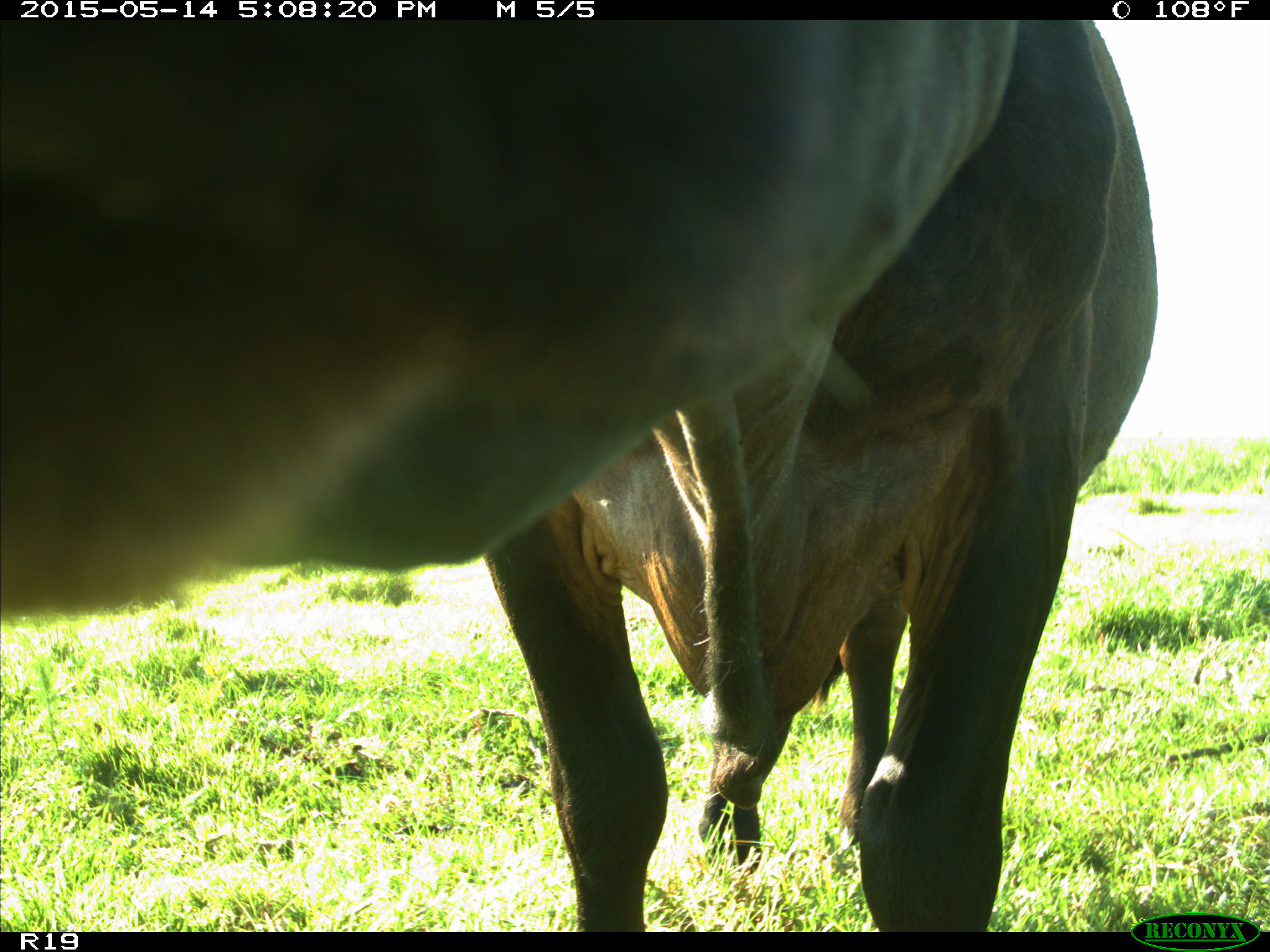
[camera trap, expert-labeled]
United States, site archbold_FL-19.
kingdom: Animalia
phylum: Chordata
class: Mammalia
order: Artiodactyla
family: Bovidae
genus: Bos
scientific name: Bos taurus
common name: domestic cow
Bos taurus (domestic cow).